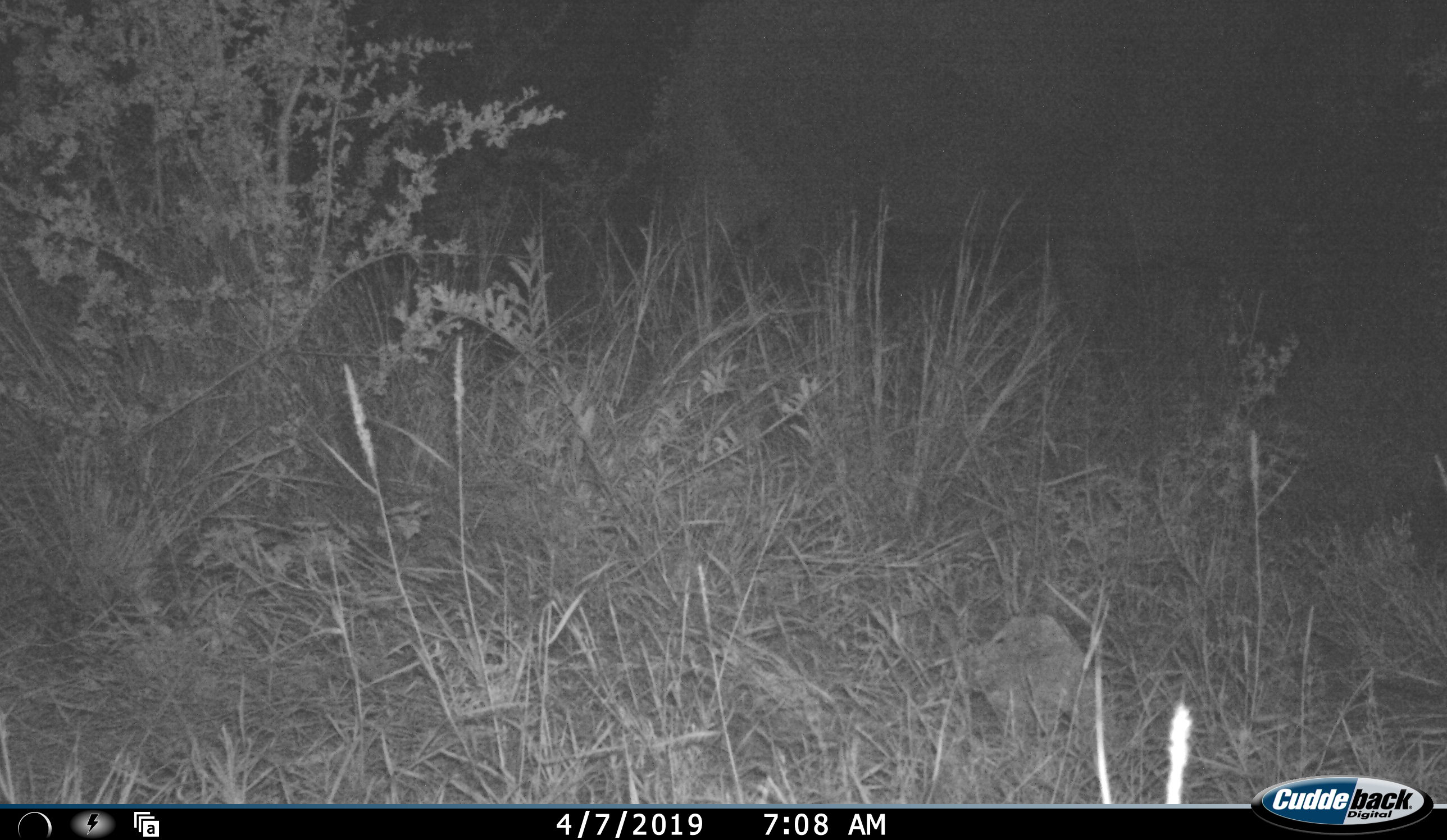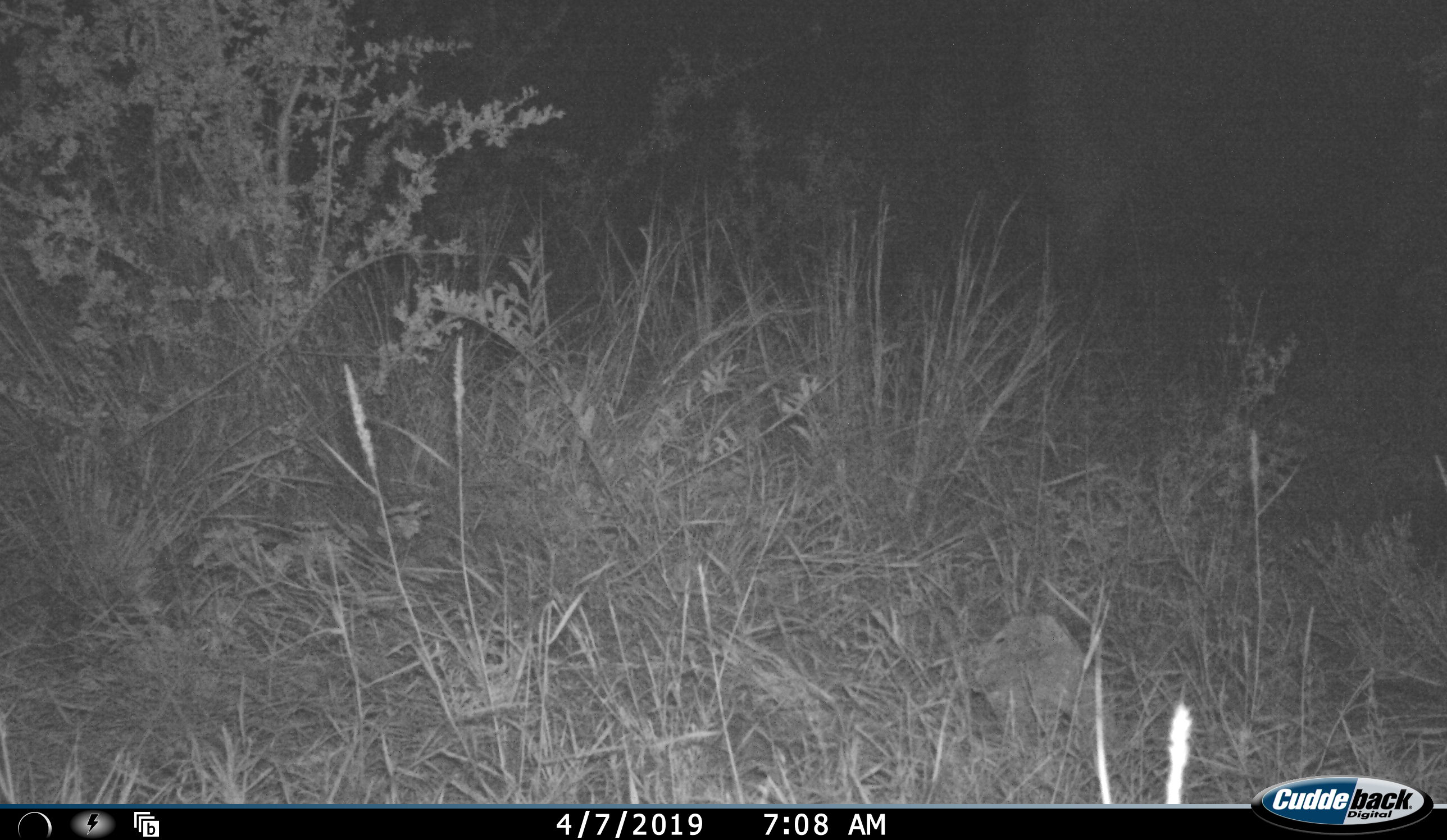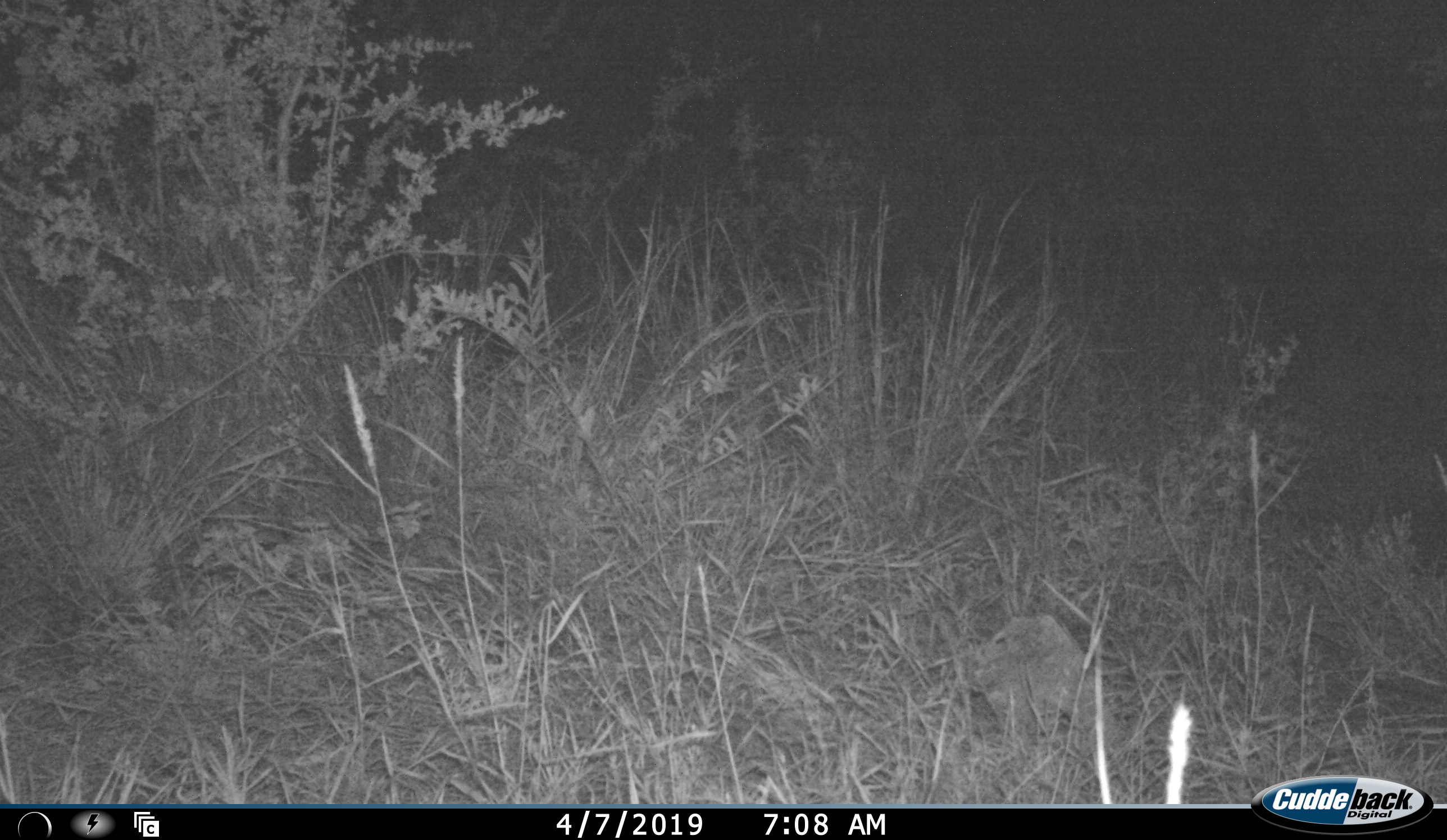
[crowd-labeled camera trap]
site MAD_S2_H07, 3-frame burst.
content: unidentified animal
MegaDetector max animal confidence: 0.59